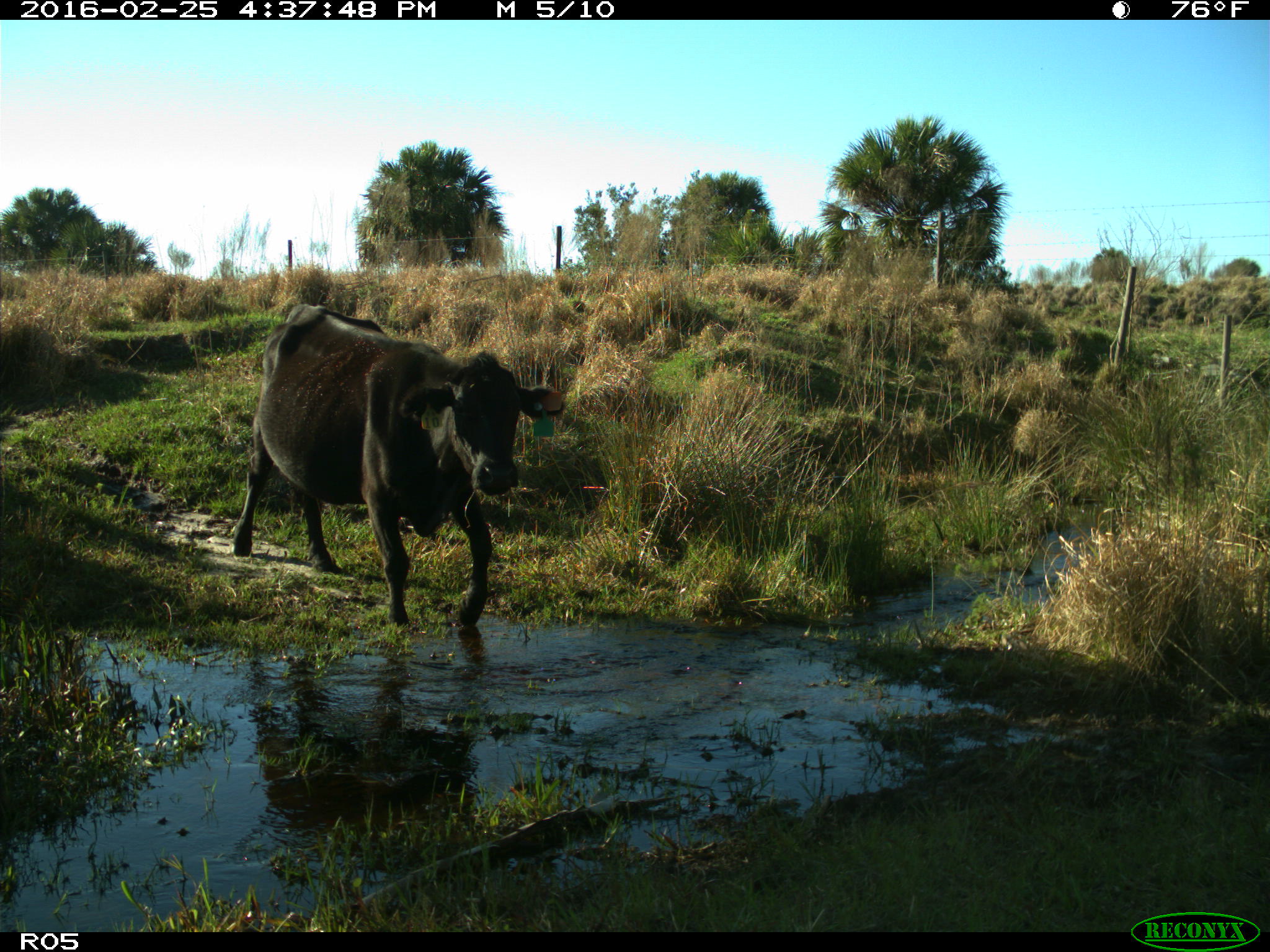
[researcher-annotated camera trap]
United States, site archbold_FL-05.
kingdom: Animalia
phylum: Chordata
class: Mammalia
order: Artiodactyla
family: Bovidae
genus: Bos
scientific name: Bos taurus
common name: domestic cow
Bos taurus (domestic cow).